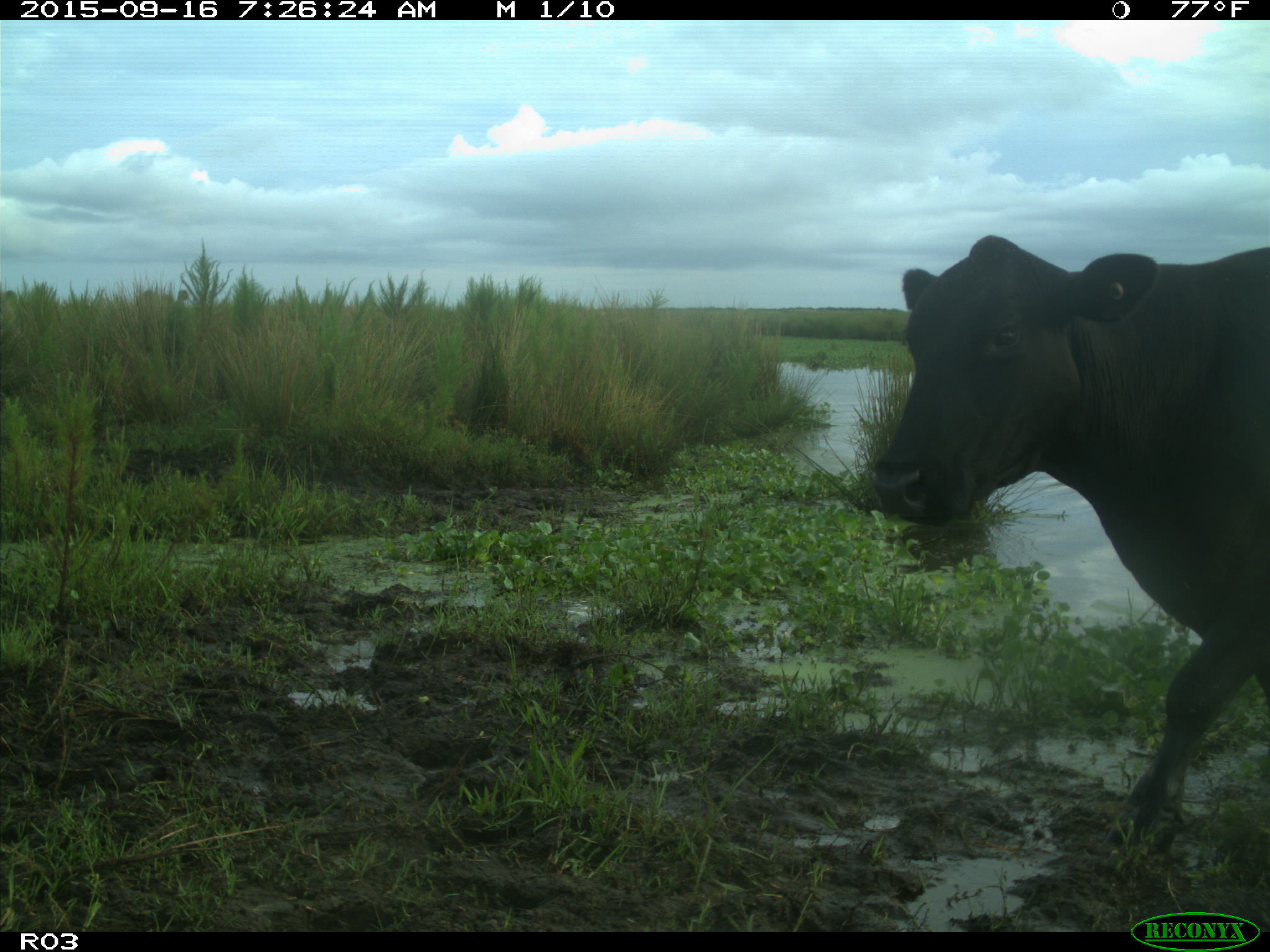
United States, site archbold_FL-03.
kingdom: Animalia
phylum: Chordata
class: Mammalia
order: Artiodactyla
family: Bovidae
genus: Bos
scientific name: Bos taurus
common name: domestic cow